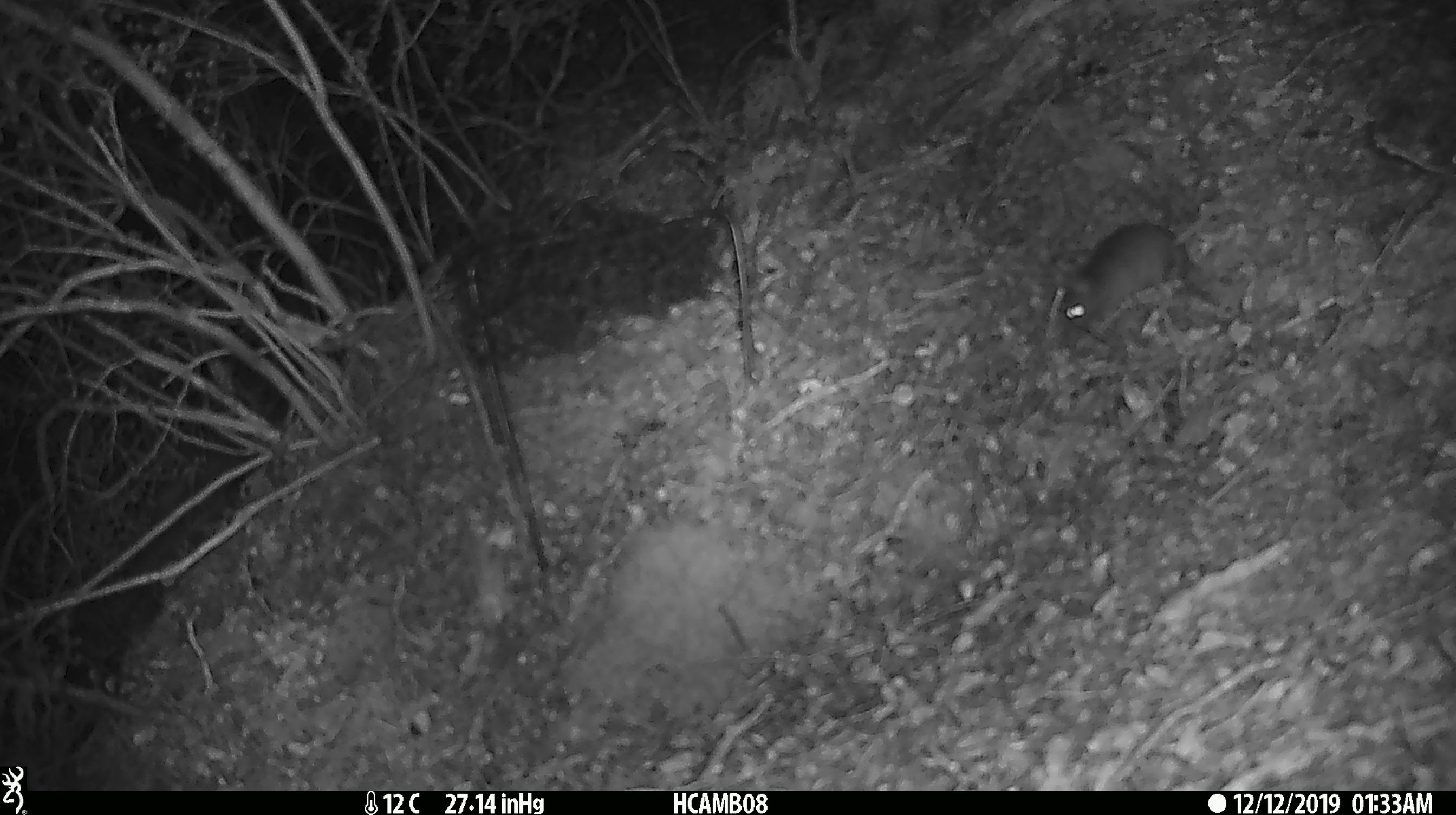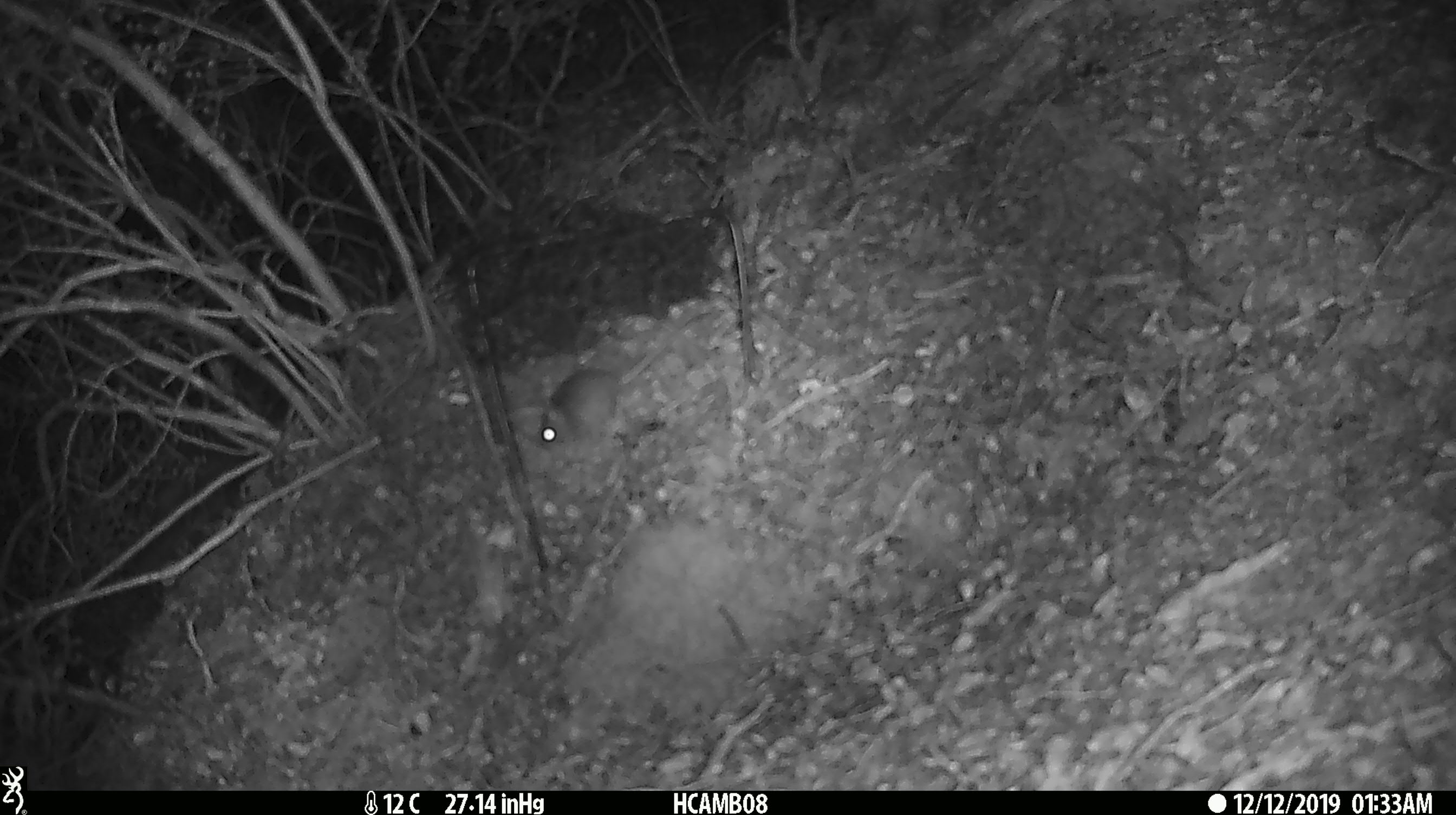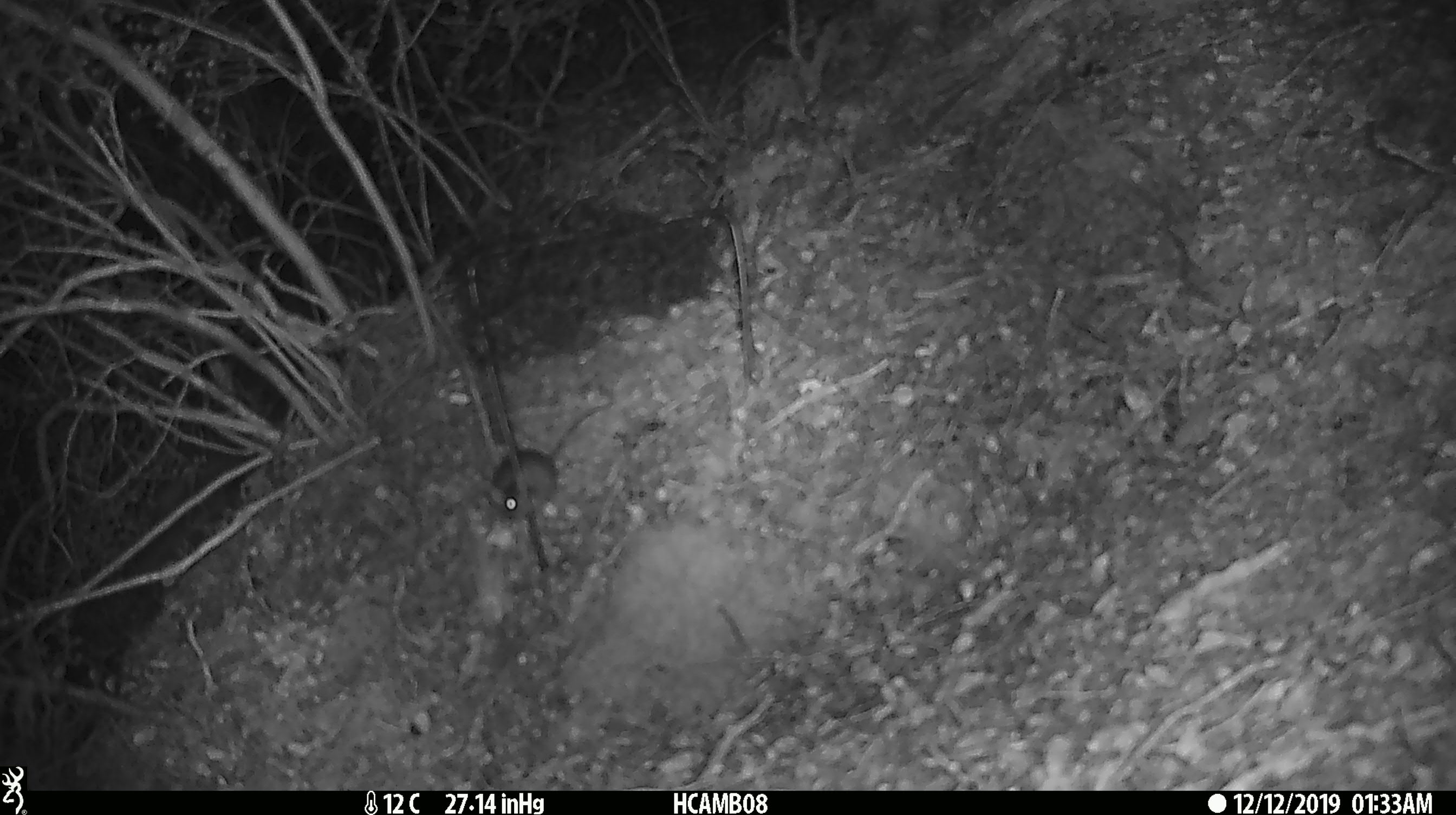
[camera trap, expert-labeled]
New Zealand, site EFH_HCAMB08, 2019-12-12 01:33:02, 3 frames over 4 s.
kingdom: Animalia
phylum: Chordata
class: Mammalia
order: Rodentia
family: Muridae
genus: Mus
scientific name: Mus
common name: mouse